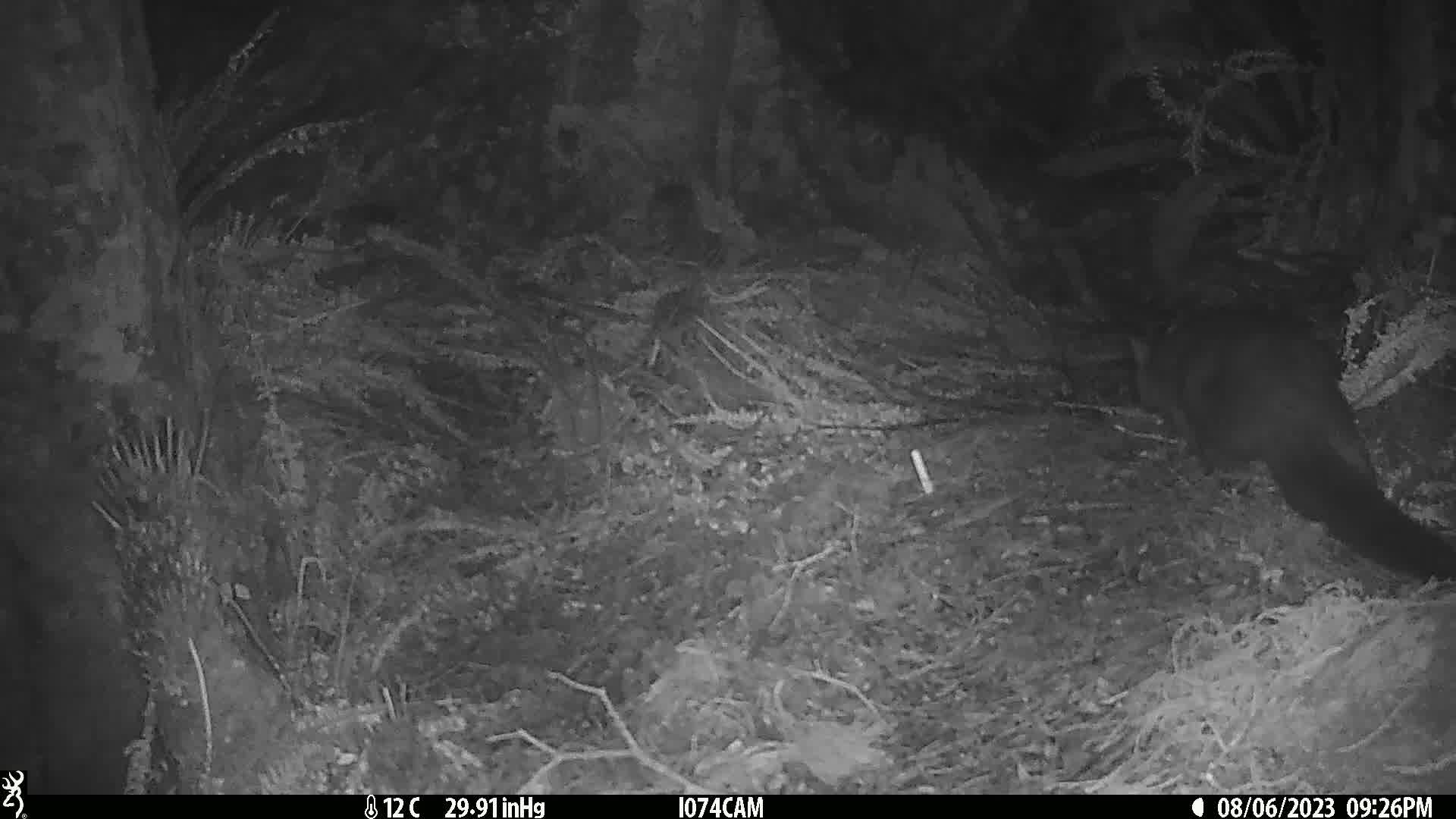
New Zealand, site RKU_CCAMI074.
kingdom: Animalia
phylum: Chordata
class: Mammalia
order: Diprotodontia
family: Phalangeridae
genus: Trichosurus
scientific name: Trichosurus vulpecula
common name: common brushtail possum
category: possum